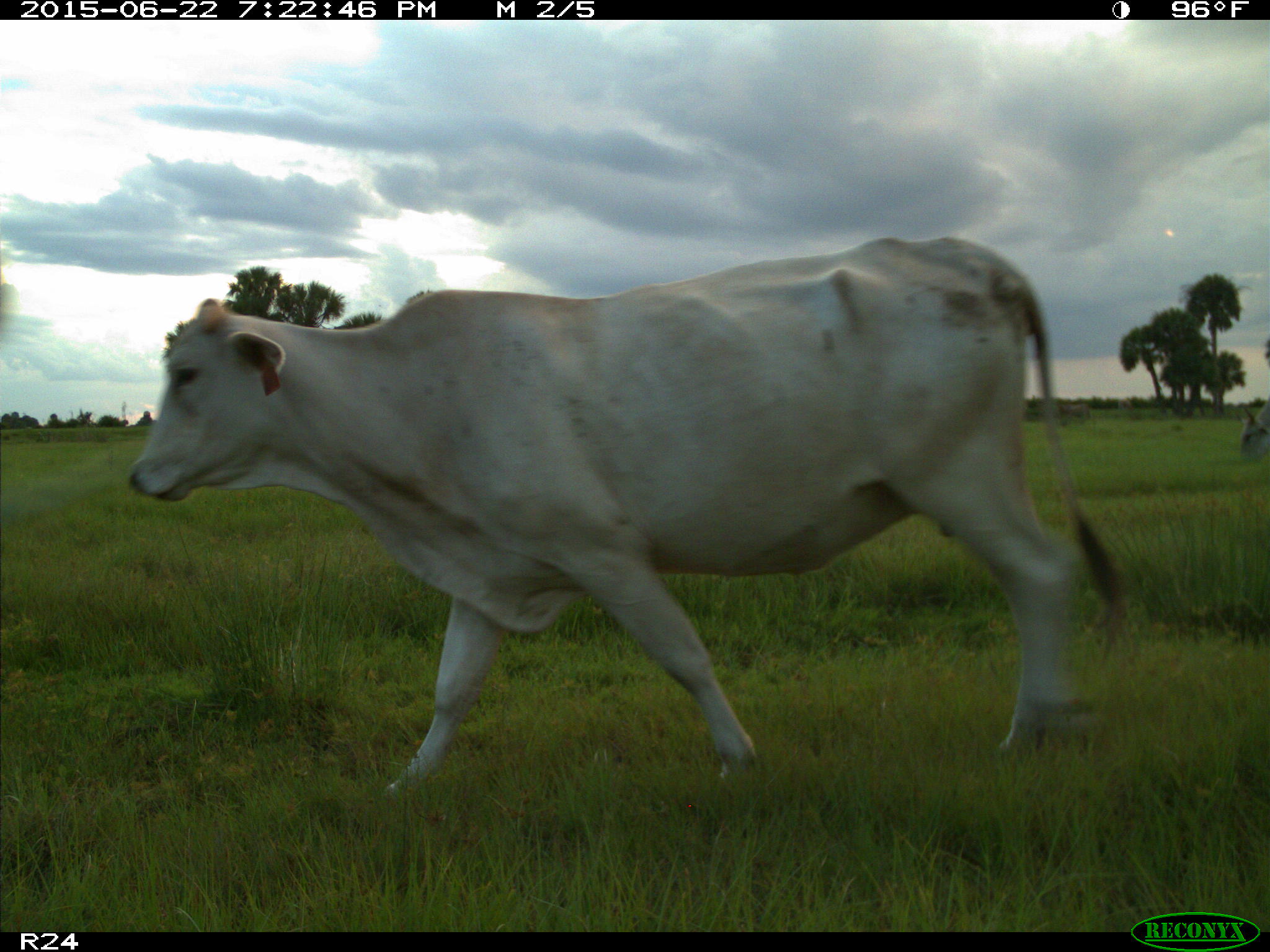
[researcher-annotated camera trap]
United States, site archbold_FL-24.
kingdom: Animalia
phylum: Chordata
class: Mammalia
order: Artiodactyla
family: Bovidae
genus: Bos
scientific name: Bos taurus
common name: domestic cow